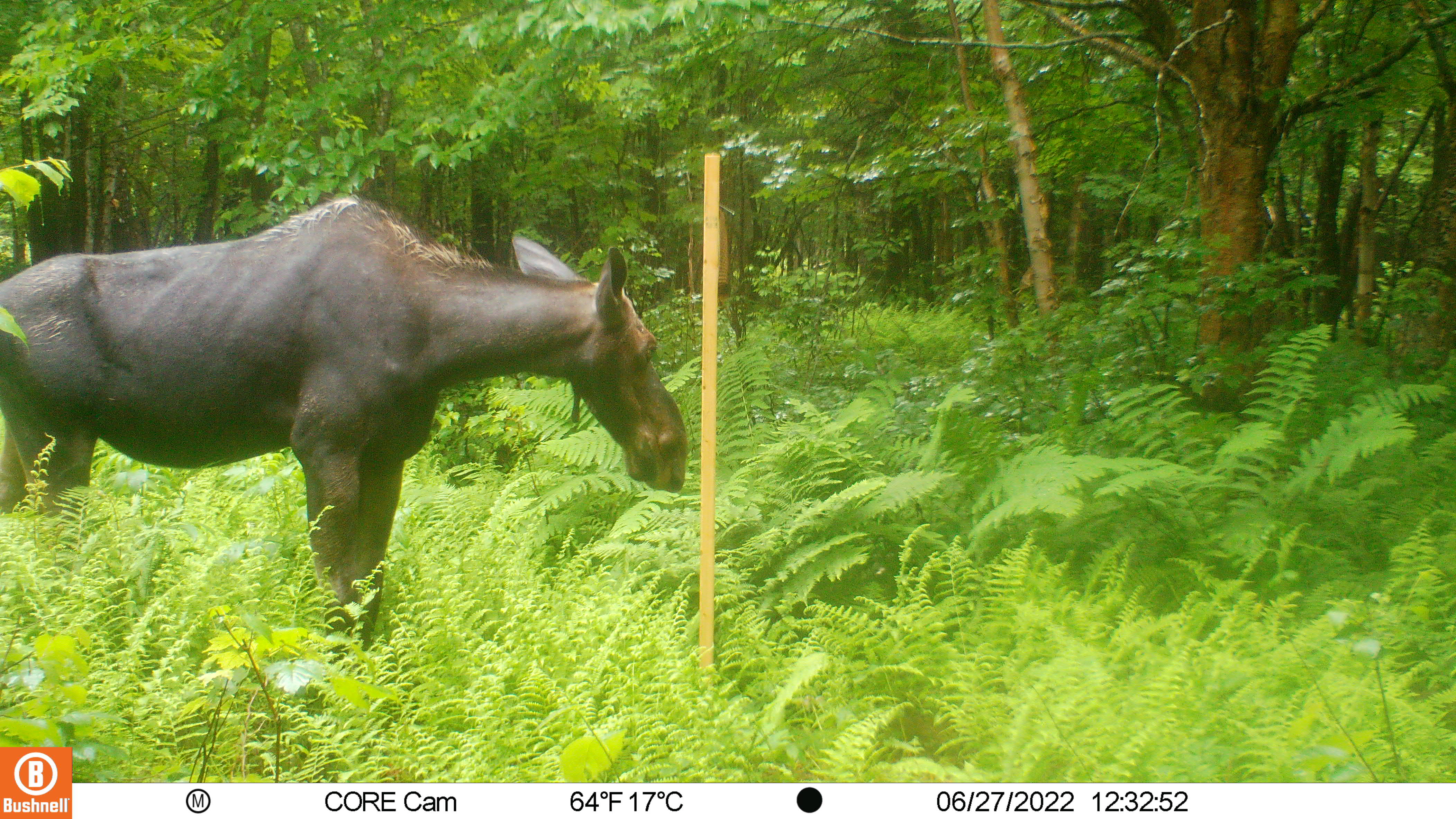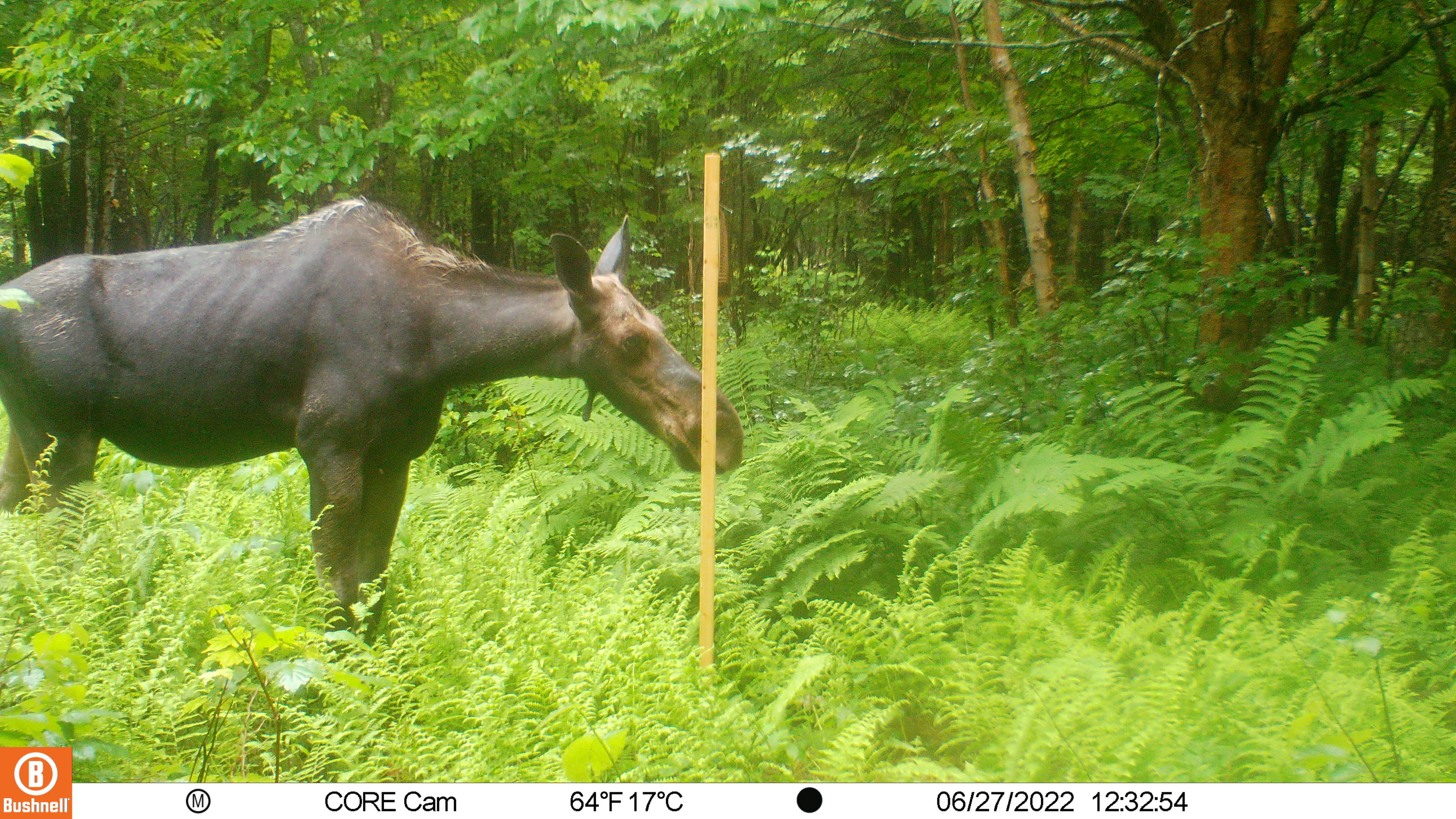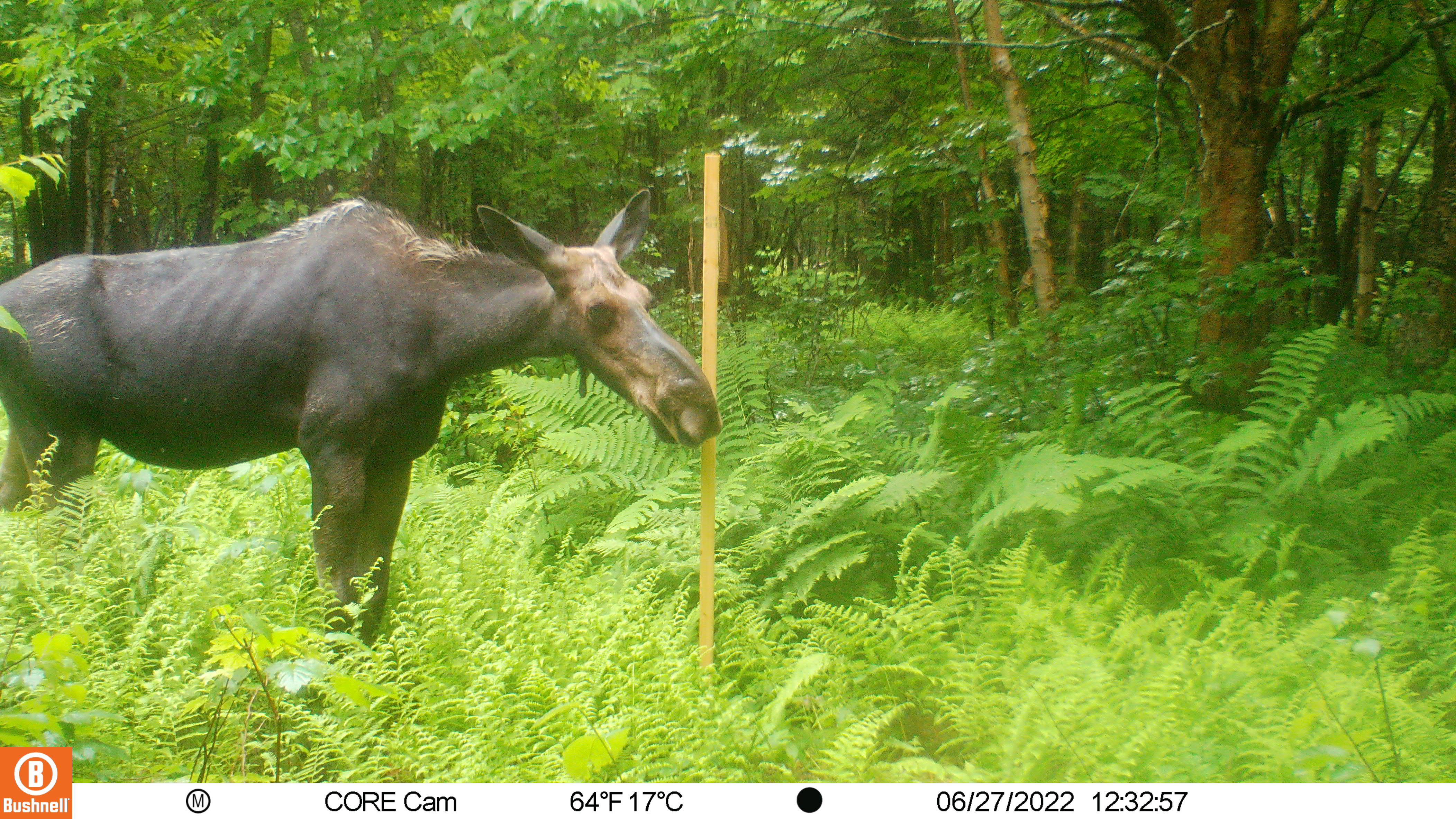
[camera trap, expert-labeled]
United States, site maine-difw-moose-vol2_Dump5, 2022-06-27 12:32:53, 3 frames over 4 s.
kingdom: Animalia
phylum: Chordata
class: Mammalia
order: Artiodactyla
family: Cervidae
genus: Alces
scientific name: Alces alces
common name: moose